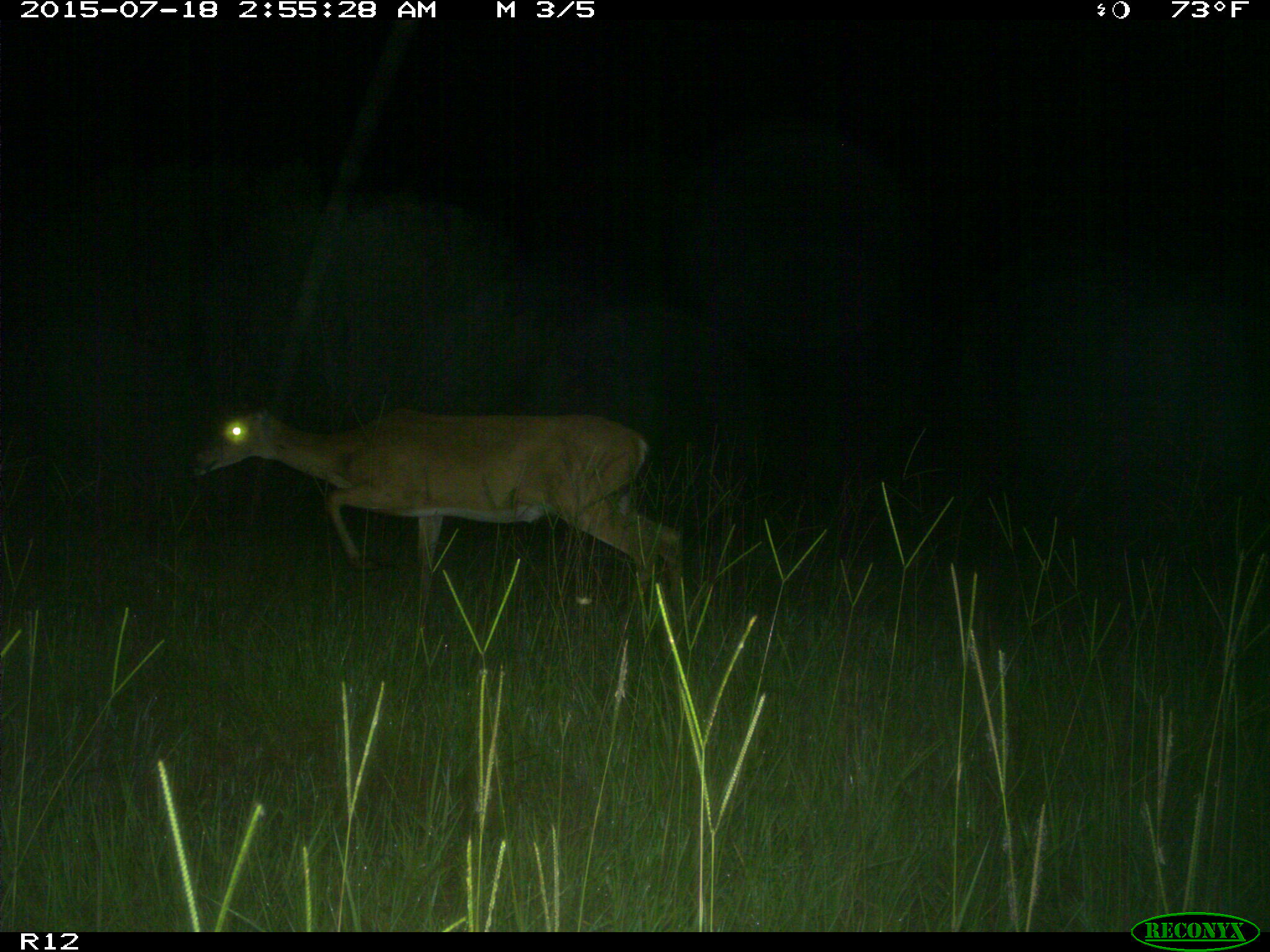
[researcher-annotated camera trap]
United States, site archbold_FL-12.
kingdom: Animalia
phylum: Chordata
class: Mammalia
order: Artiodactyla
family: Cervidae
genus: Odocoileus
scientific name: Odocoileus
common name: deer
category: unidentified deer